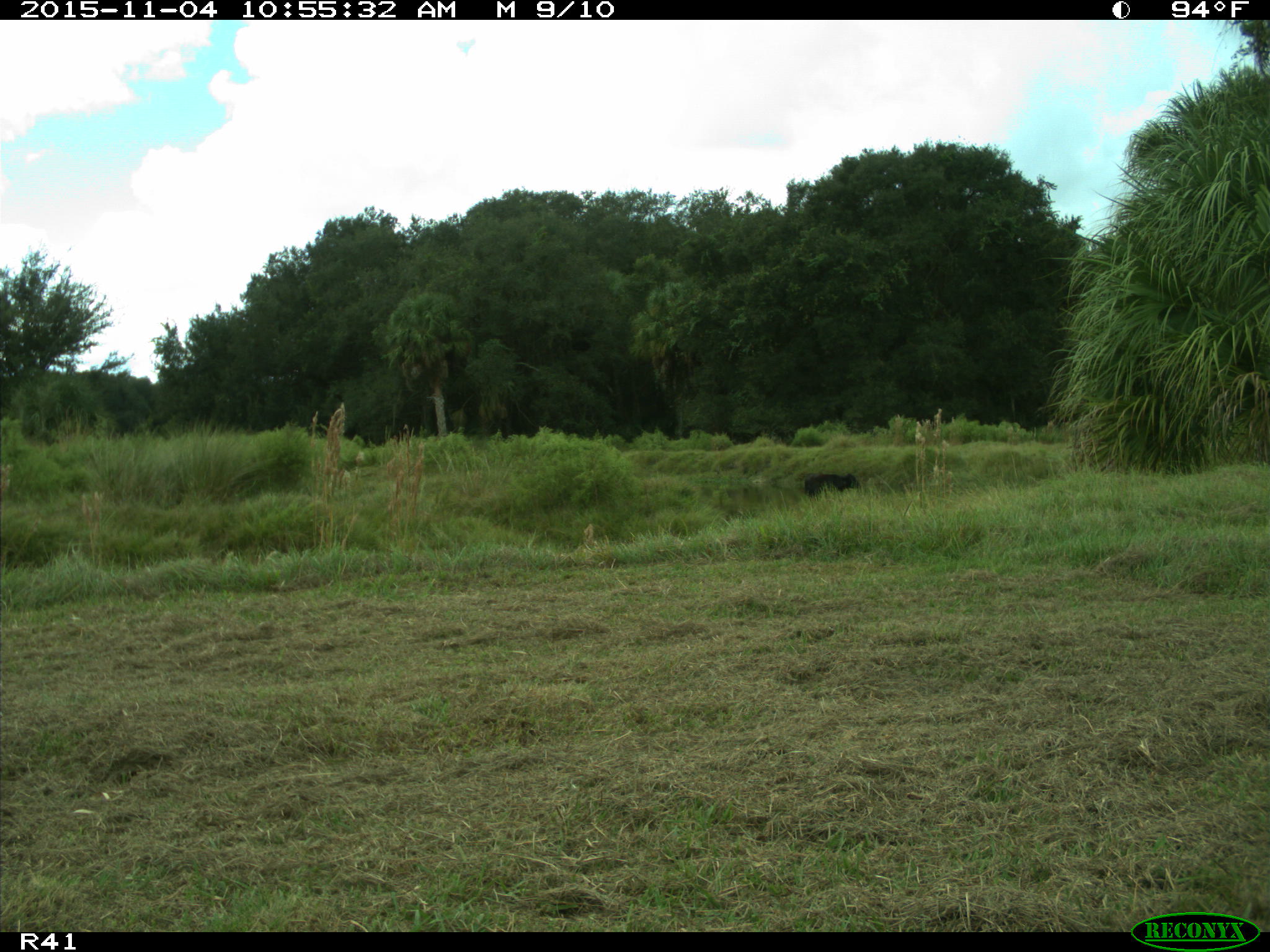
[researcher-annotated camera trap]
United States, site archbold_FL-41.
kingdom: Animalia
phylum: Chordata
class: Mammalia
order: Artiodactyla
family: Bovidae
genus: Bos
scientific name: Bos taurus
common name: domestic cow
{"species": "Bos taurus (domestic cow)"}